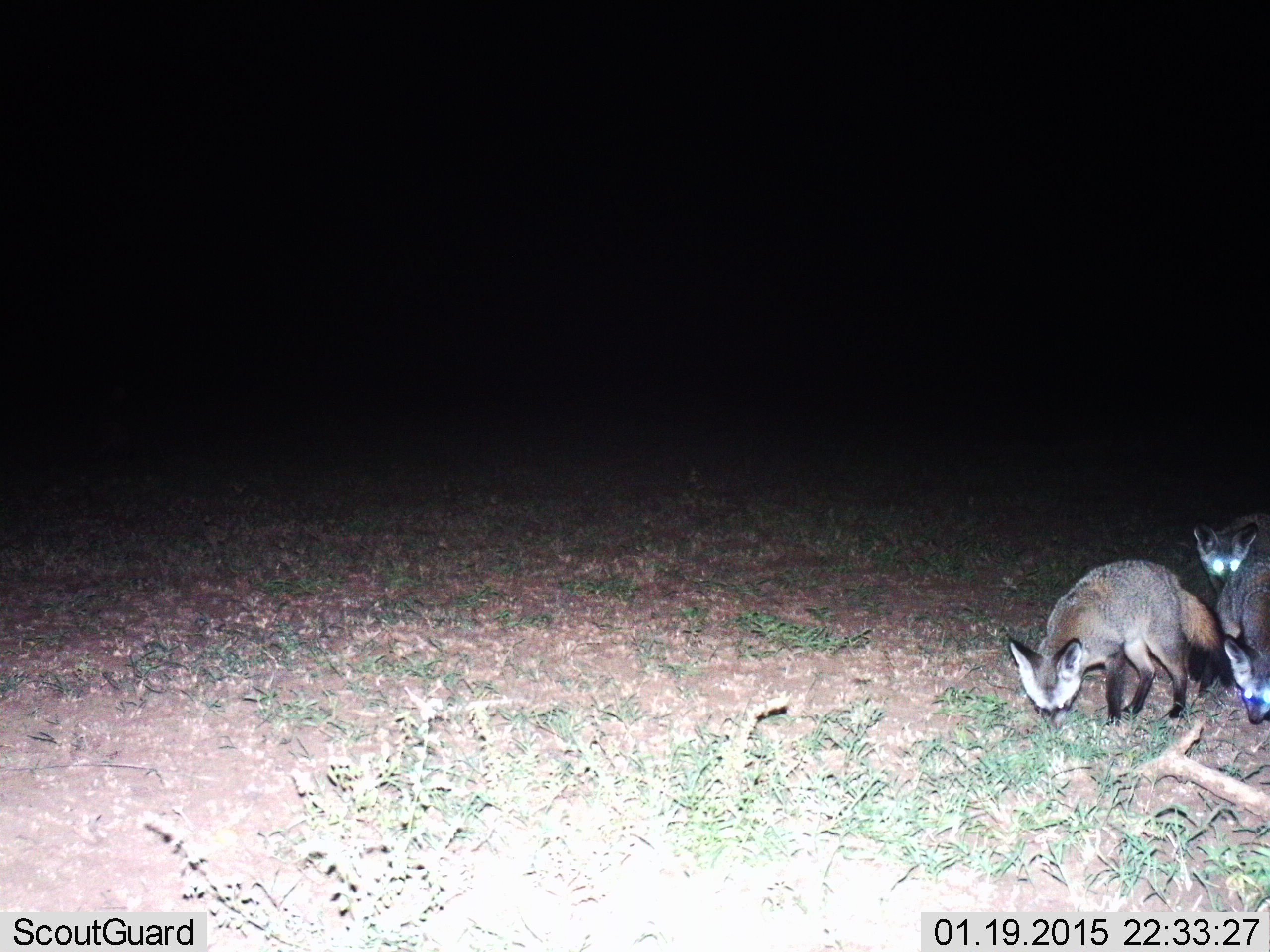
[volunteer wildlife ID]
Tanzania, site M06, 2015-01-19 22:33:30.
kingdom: Animalia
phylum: Chordata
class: Mammalia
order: Carnivora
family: Canidae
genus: Otocyon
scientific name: Otocyon megalotis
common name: bat-eared fox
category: batearedfox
Batearedfox (bat-eared fox) (Otocyon megalotis), count 3. Behavior (volunteer vote fractions): standing 80%, resting 0%, moving 20%, interacting 10%. Young present (vote fraction): 0%. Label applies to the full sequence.